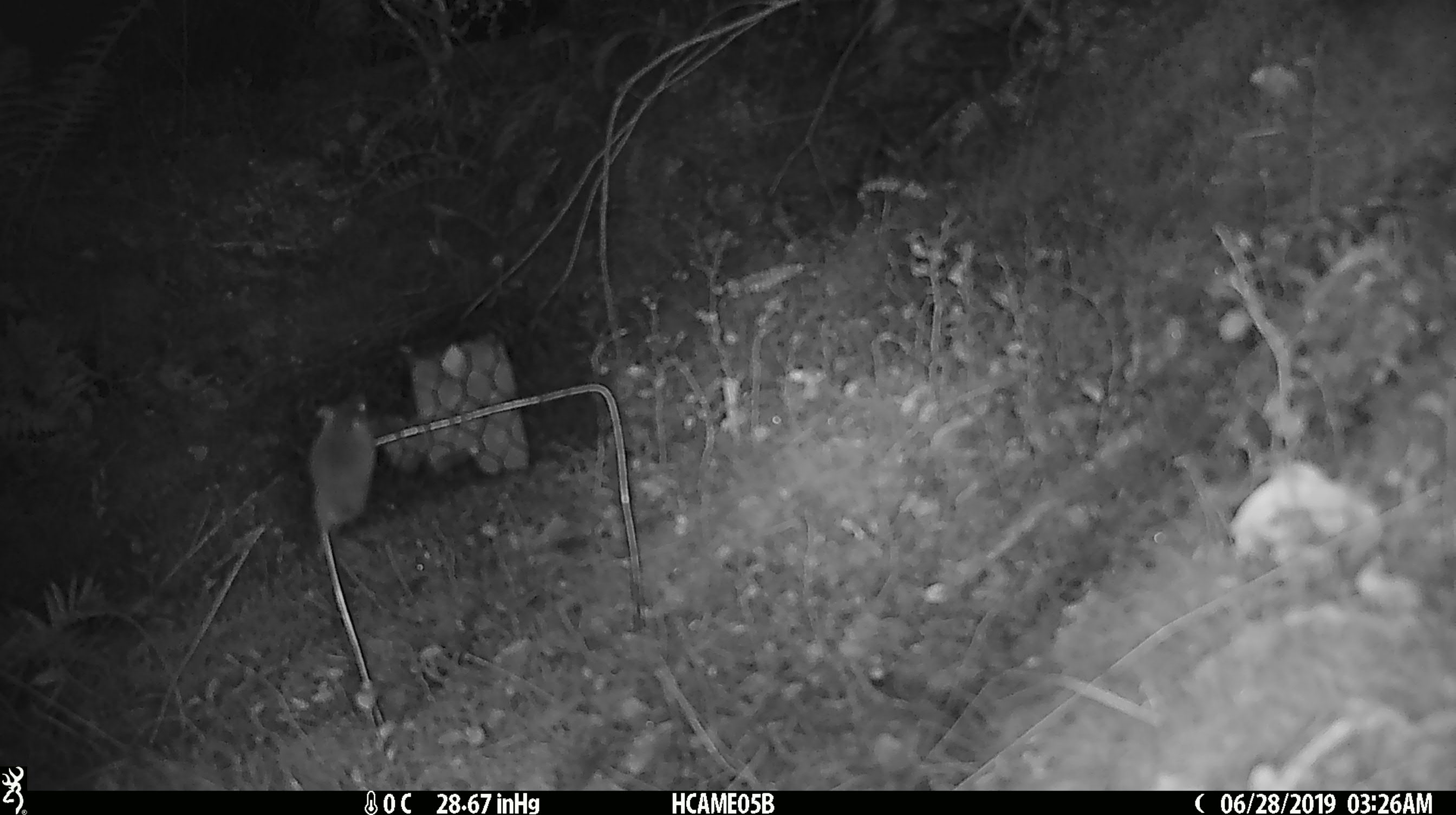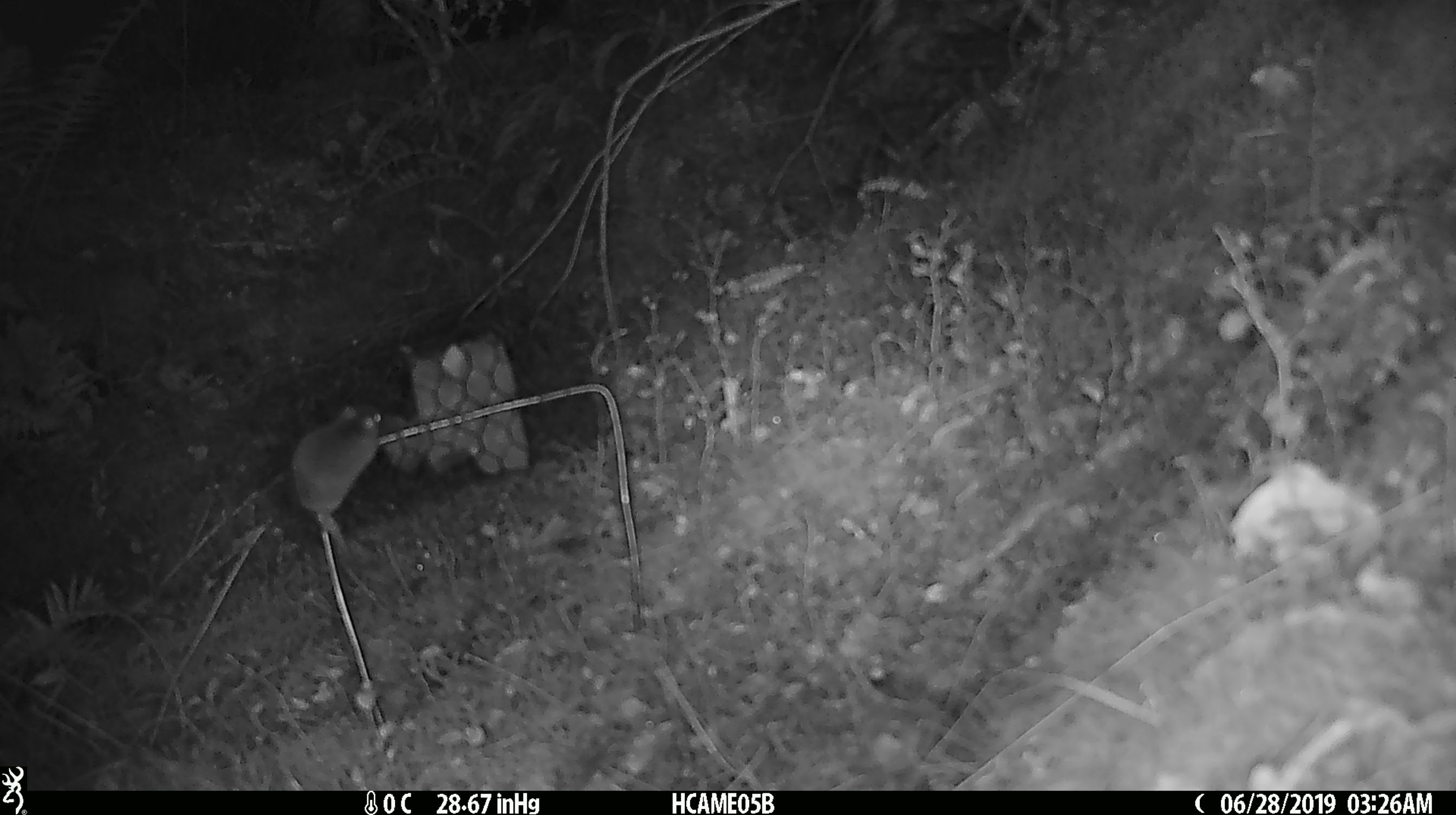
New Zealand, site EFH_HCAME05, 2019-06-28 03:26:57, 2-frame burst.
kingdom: Animalia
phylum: Chordata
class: Mammalia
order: Rodentia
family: Muridae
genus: Mus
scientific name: Mus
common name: mouse